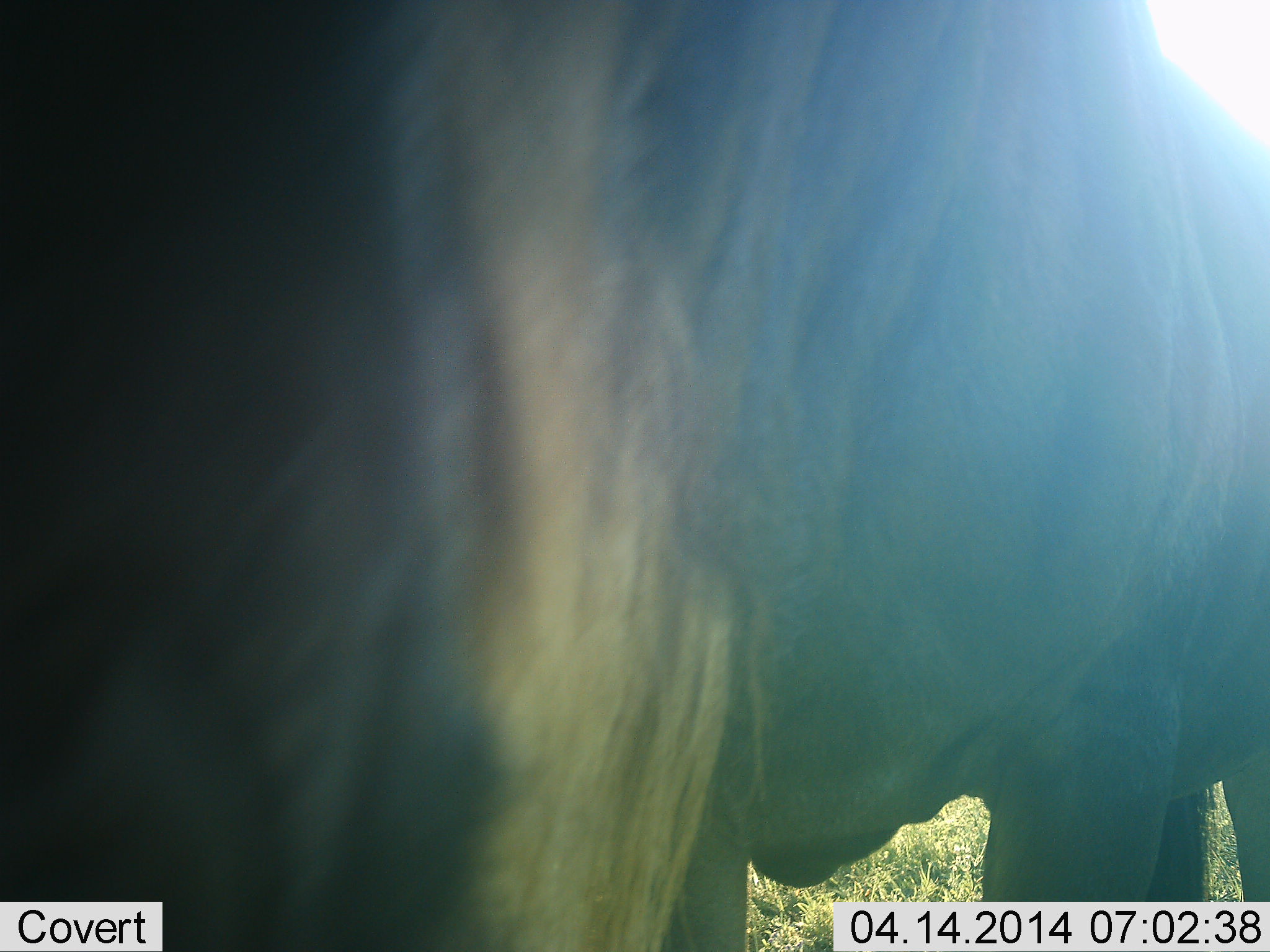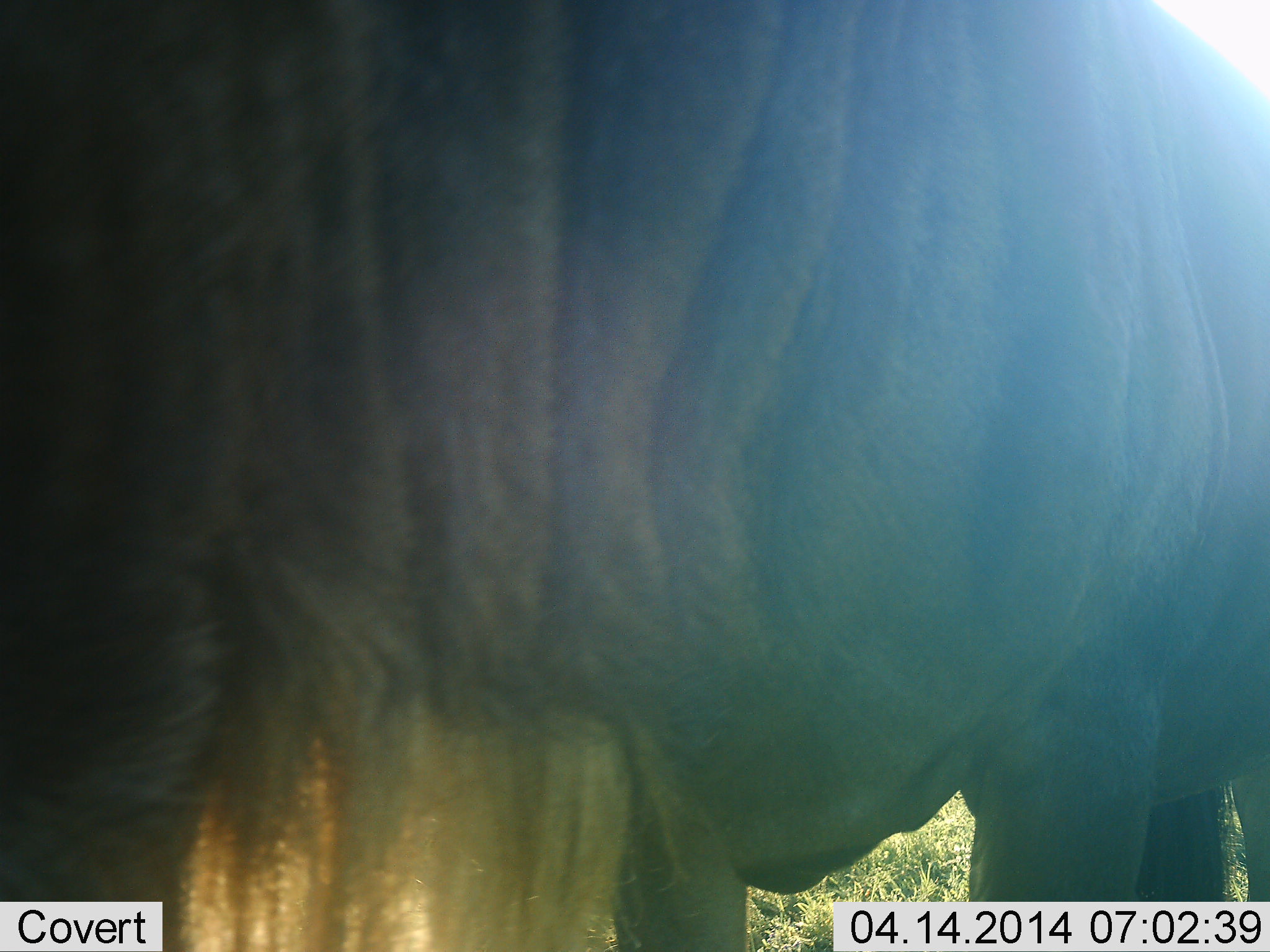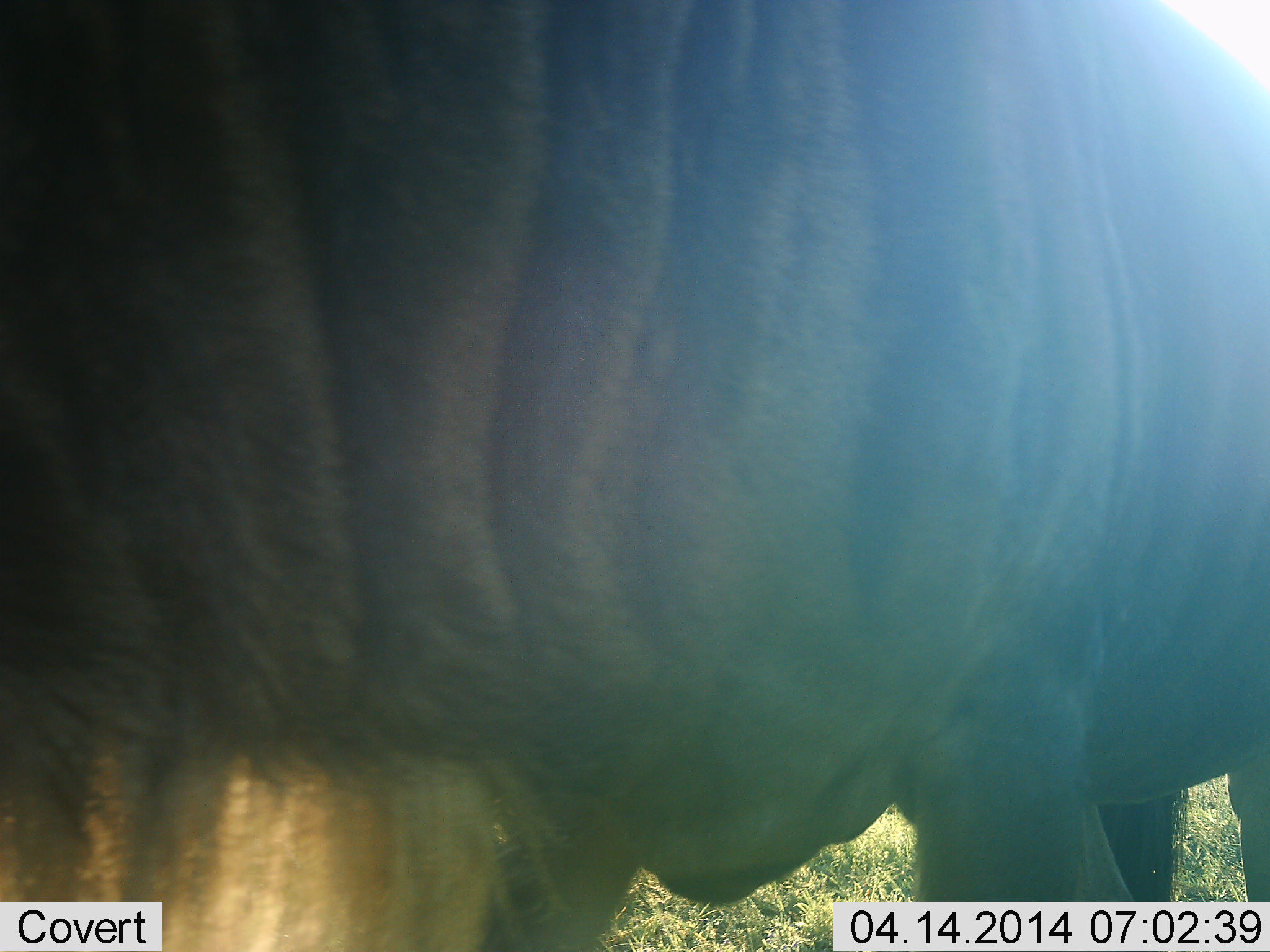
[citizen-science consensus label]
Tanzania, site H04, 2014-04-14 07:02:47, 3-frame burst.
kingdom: Animalia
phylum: Chordata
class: Mammalia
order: Artiodactyla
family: Bovidae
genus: Connochaetes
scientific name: Connochaetes taurinus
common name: blue wildebeest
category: wildebeest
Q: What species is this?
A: Wildebeest (blue wildebeest) (Connochaetes taurinus).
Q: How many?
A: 1.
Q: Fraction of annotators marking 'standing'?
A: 85%.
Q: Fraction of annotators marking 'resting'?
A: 0%.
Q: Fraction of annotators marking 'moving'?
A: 12%.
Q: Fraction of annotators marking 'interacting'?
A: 4%.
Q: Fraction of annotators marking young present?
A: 0%.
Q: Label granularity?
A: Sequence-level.